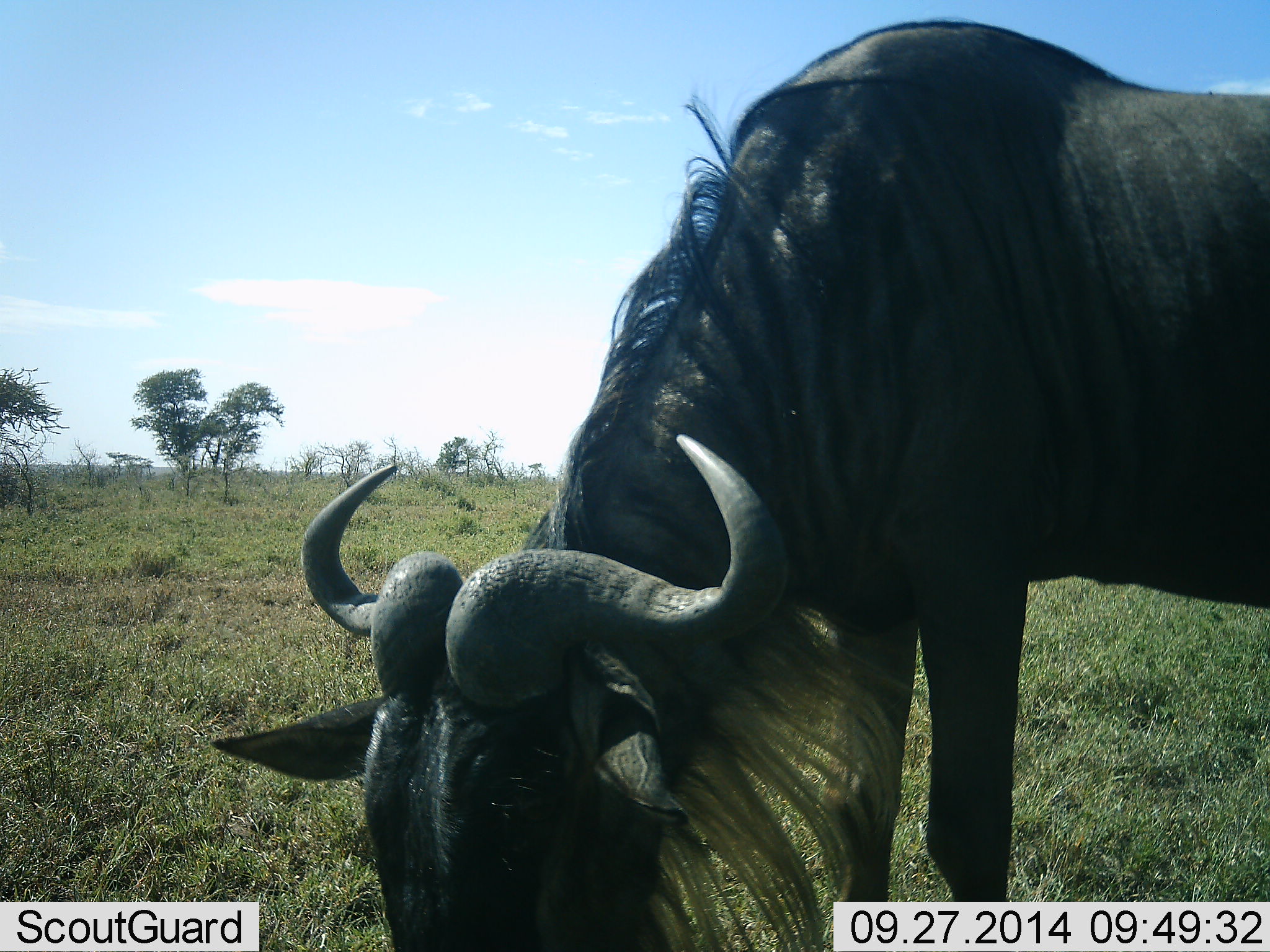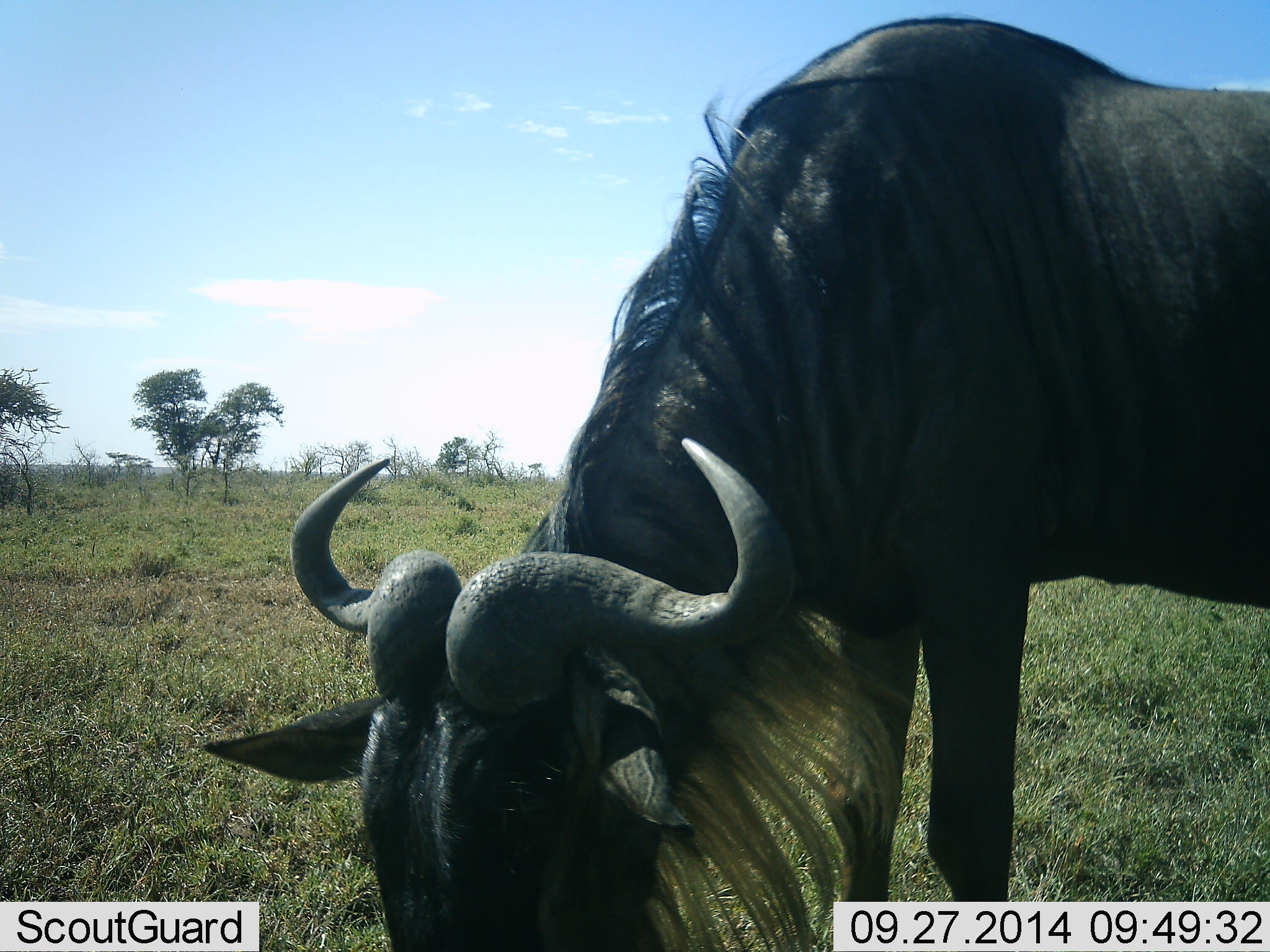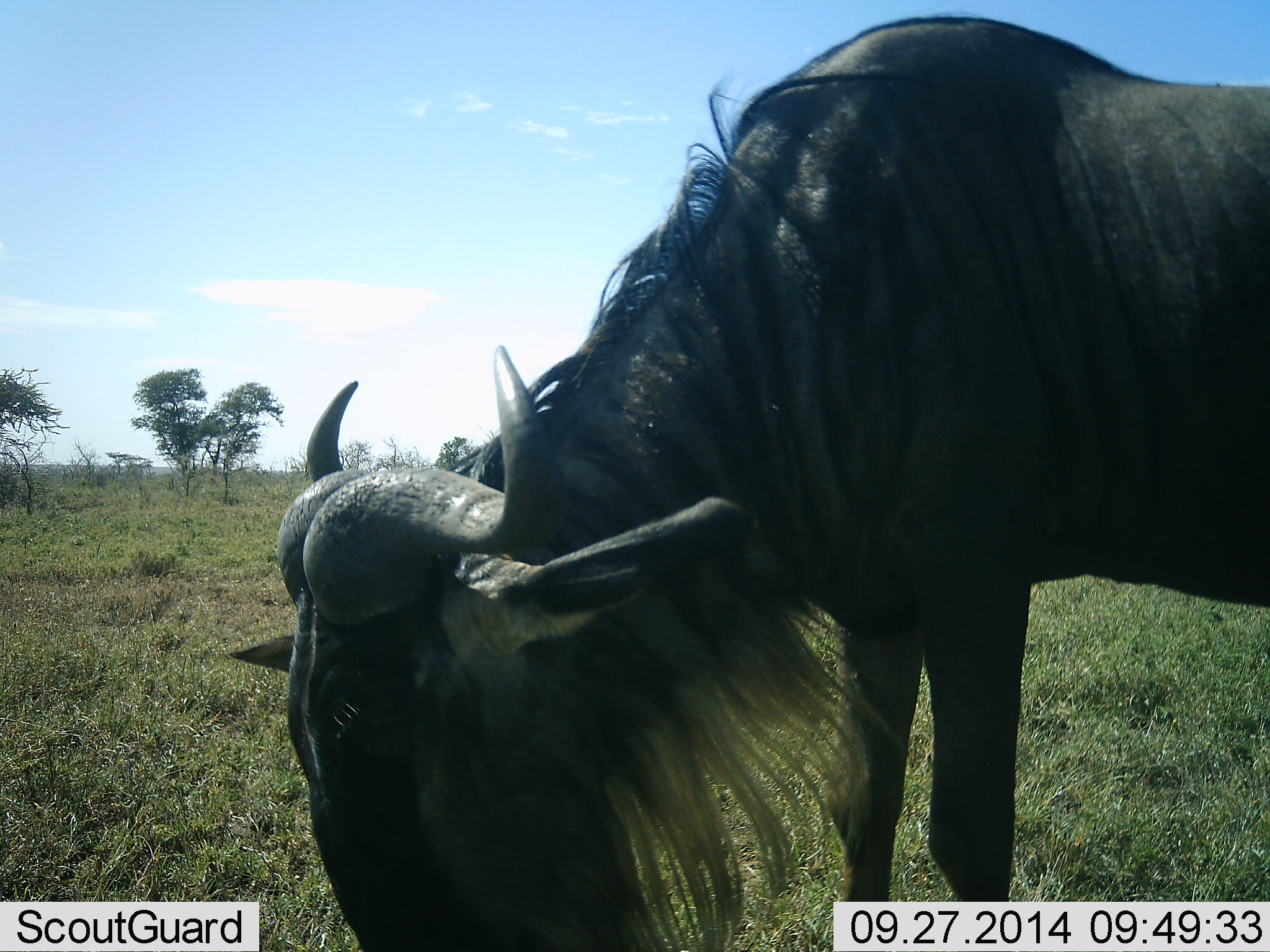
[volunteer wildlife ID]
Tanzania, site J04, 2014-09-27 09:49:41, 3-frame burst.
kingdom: Animalia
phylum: Chordata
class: Mammalia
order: Artiodactyla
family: Bovidae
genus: Connochaetes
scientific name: Connochaetes taurinus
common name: blue wildebeest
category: wildebeest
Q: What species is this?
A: Wildebeest (blue wildebeest) (Connochaetes taurinus).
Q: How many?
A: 1.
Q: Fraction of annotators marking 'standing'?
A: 10%.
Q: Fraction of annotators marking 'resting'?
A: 0%.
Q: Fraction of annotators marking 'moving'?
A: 0%.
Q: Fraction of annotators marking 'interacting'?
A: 0%.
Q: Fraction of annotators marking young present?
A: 0%.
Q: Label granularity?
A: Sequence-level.